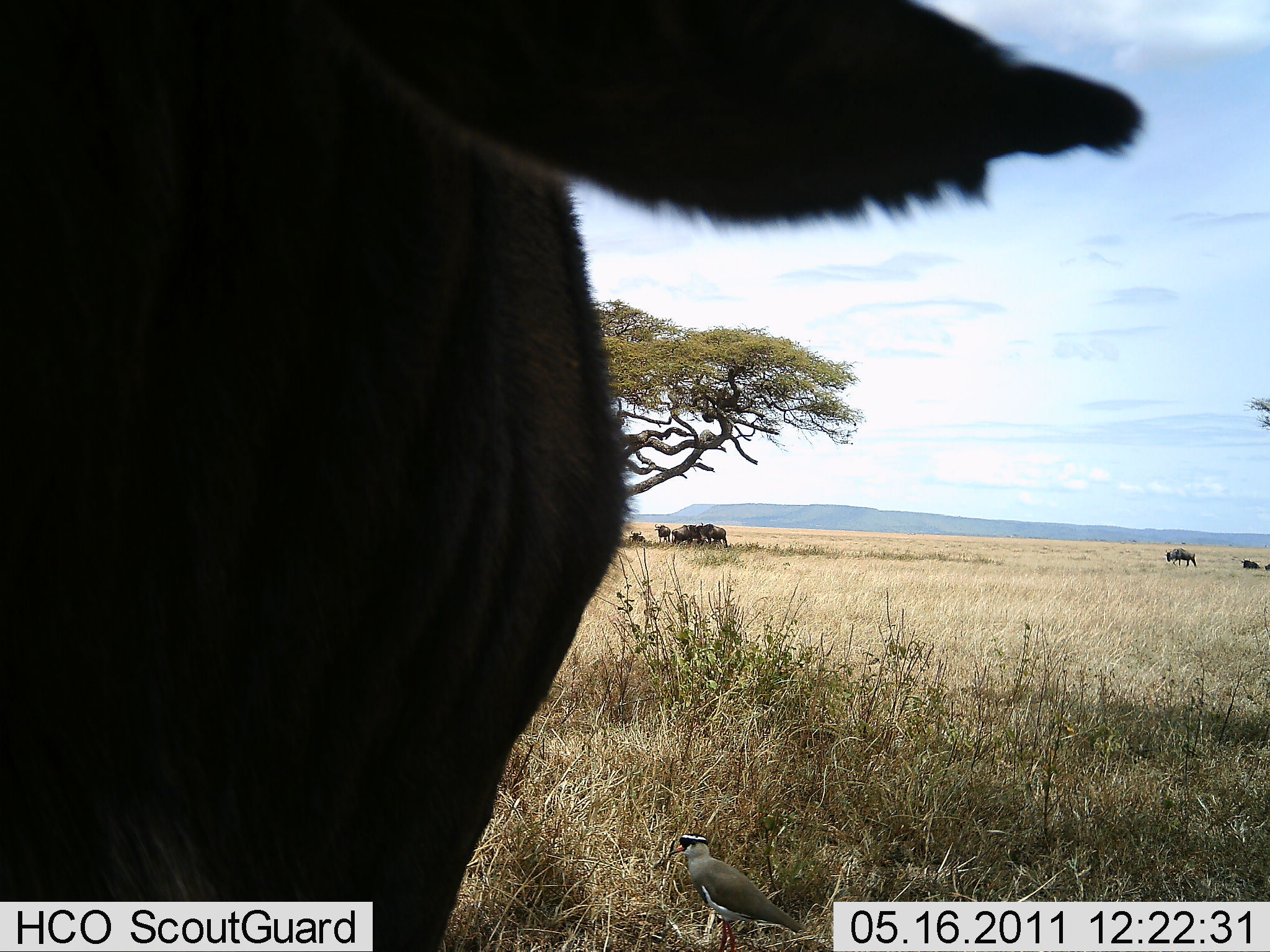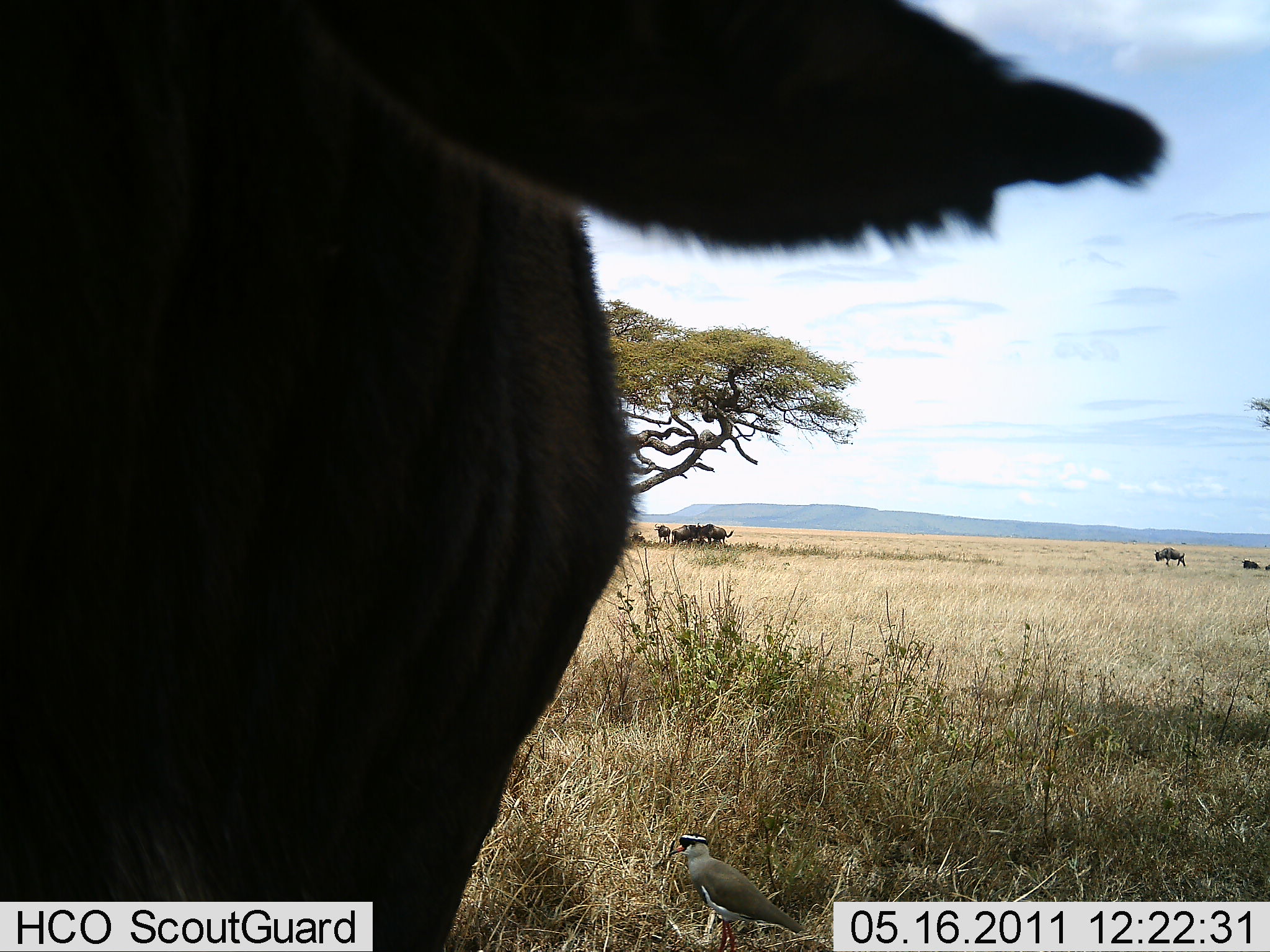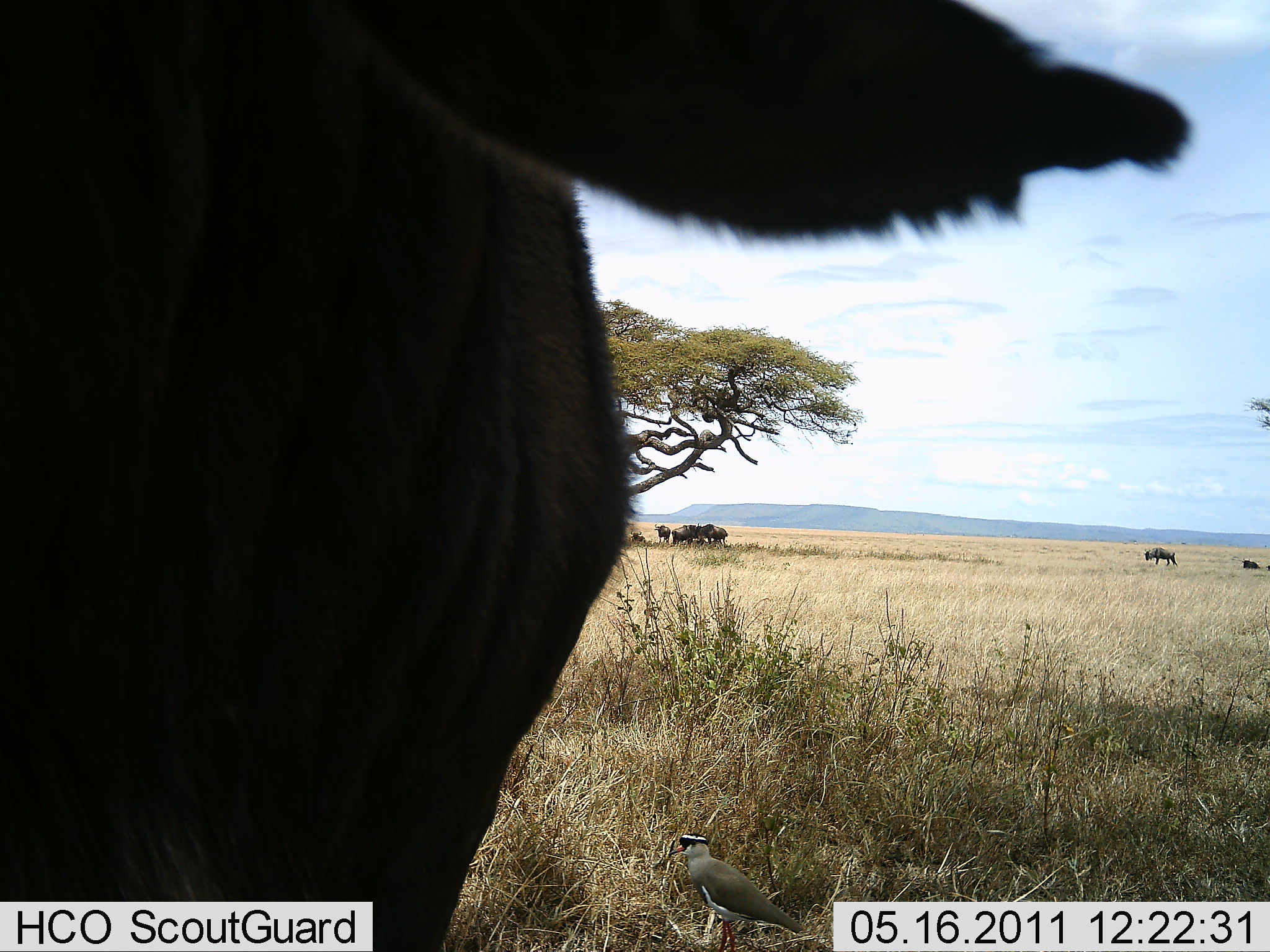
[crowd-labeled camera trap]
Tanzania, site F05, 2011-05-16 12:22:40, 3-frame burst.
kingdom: Animalia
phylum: Chordata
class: Mammalia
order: Artiodactyla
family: Bovidae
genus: Connochaetes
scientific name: Connochaetes taurinus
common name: blue wildebeest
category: wildebeest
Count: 6.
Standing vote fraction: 75%.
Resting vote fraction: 12%.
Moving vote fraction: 50%.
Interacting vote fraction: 0%.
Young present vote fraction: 0%.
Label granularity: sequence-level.